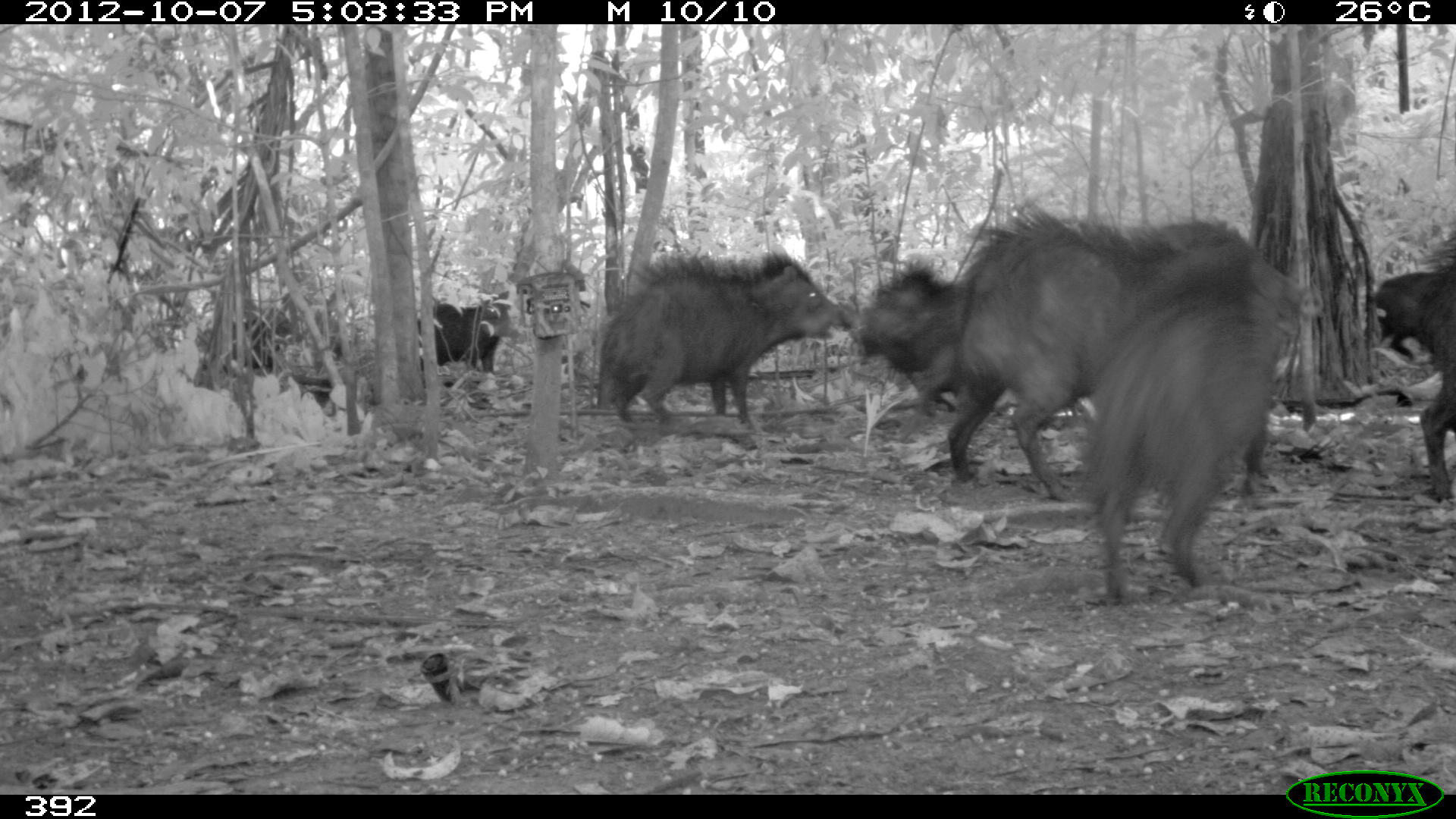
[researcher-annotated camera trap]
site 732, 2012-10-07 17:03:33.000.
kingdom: Animalia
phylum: Chordata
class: Mammalia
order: Artiodactyla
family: Tayassuidae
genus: Tayassu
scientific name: Tayassu pecari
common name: white-lipped peccary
Tayassu pecari (white-lipped peccary).